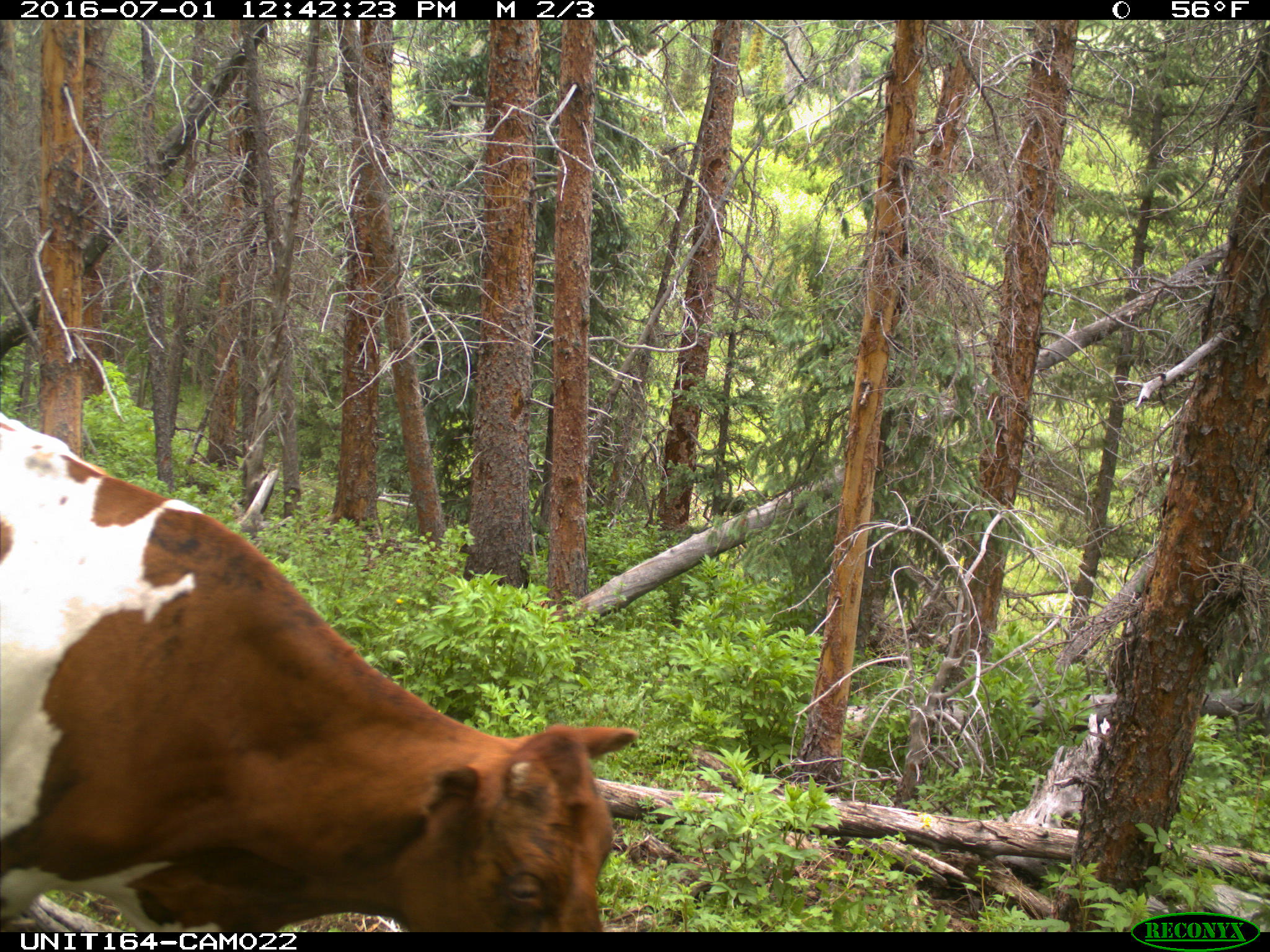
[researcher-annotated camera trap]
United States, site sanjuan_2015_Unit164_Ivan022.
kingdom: Animalia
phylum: Chordata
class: Mammalia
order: Artiodactyla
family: Bovidae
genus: Bos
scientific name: Bos taurus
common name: domestic cow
Bos taurus (domestic cow).